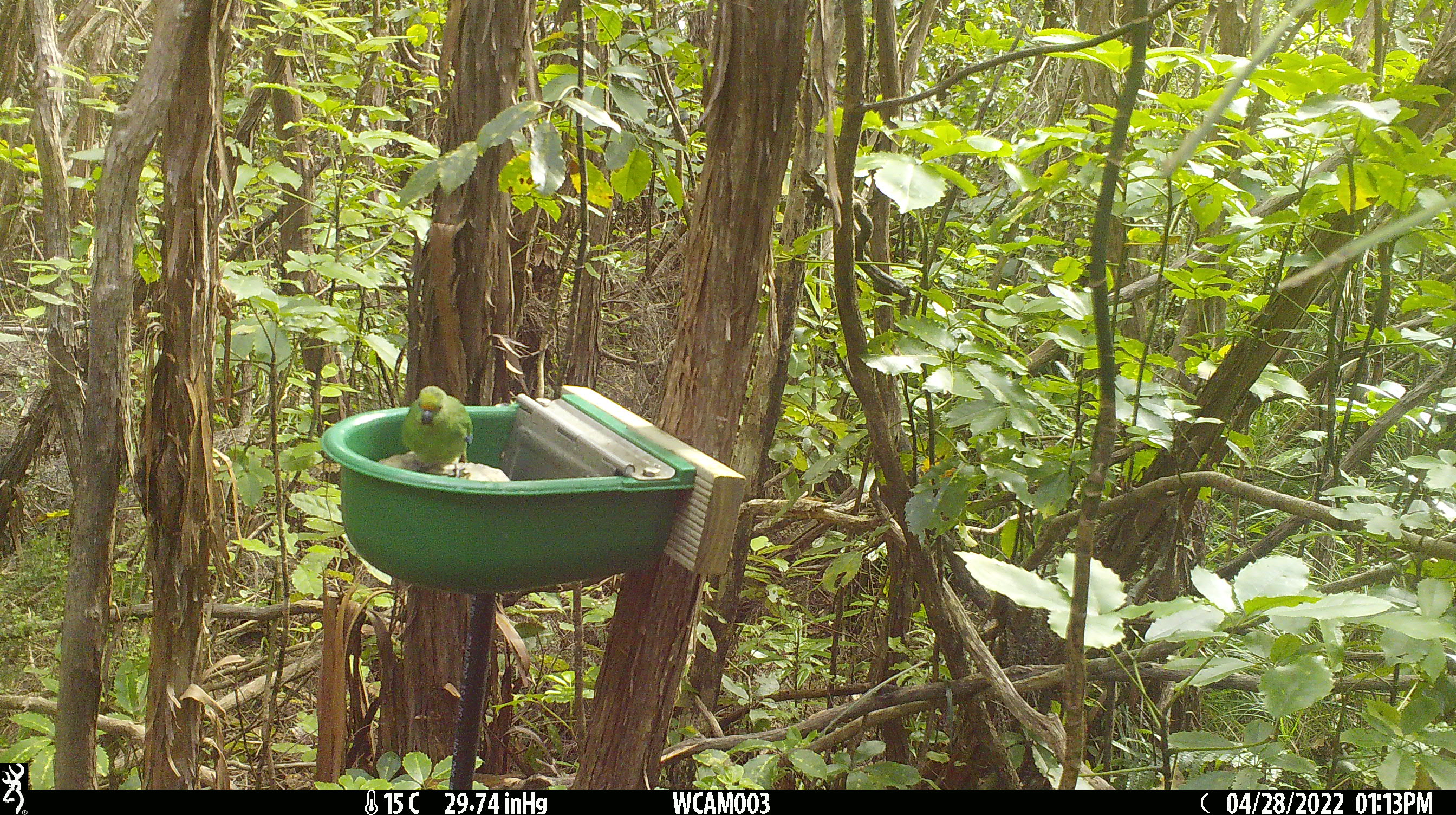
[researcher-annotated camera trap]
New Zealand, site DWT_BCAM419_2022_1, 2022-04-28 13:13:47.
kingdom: Animalia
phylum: Chordata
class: Aves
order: Psittaciformes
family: Psittaculidae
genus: Cyanoramphus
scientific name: Cyanoramphus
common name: parakeet